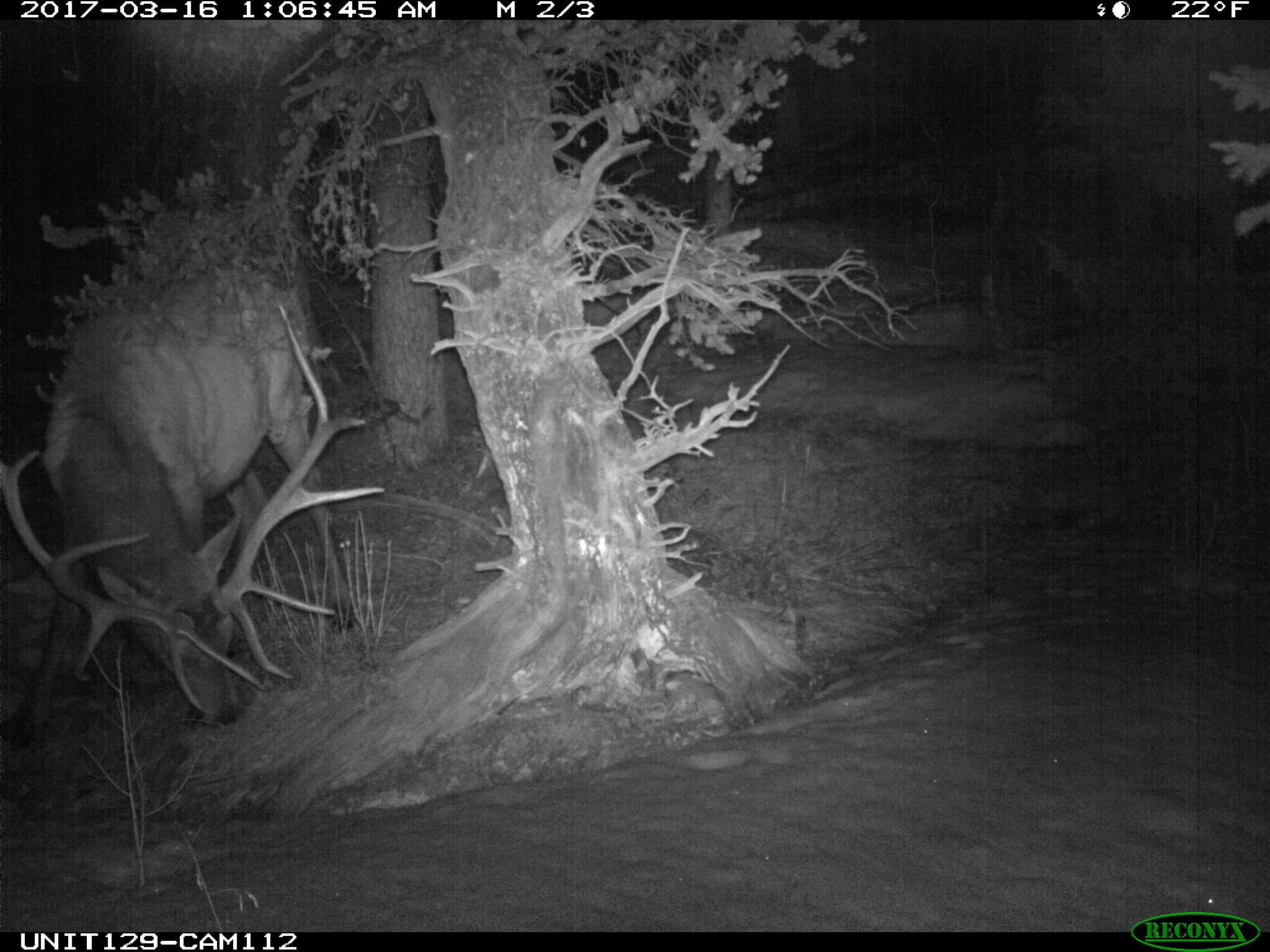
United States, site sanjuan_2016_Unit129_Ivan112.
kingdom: Animalia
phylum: Chordata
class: Mammalia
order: Artiodactyla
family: Cervidae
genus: Cervus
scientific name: Cervus elaphus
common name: red deer